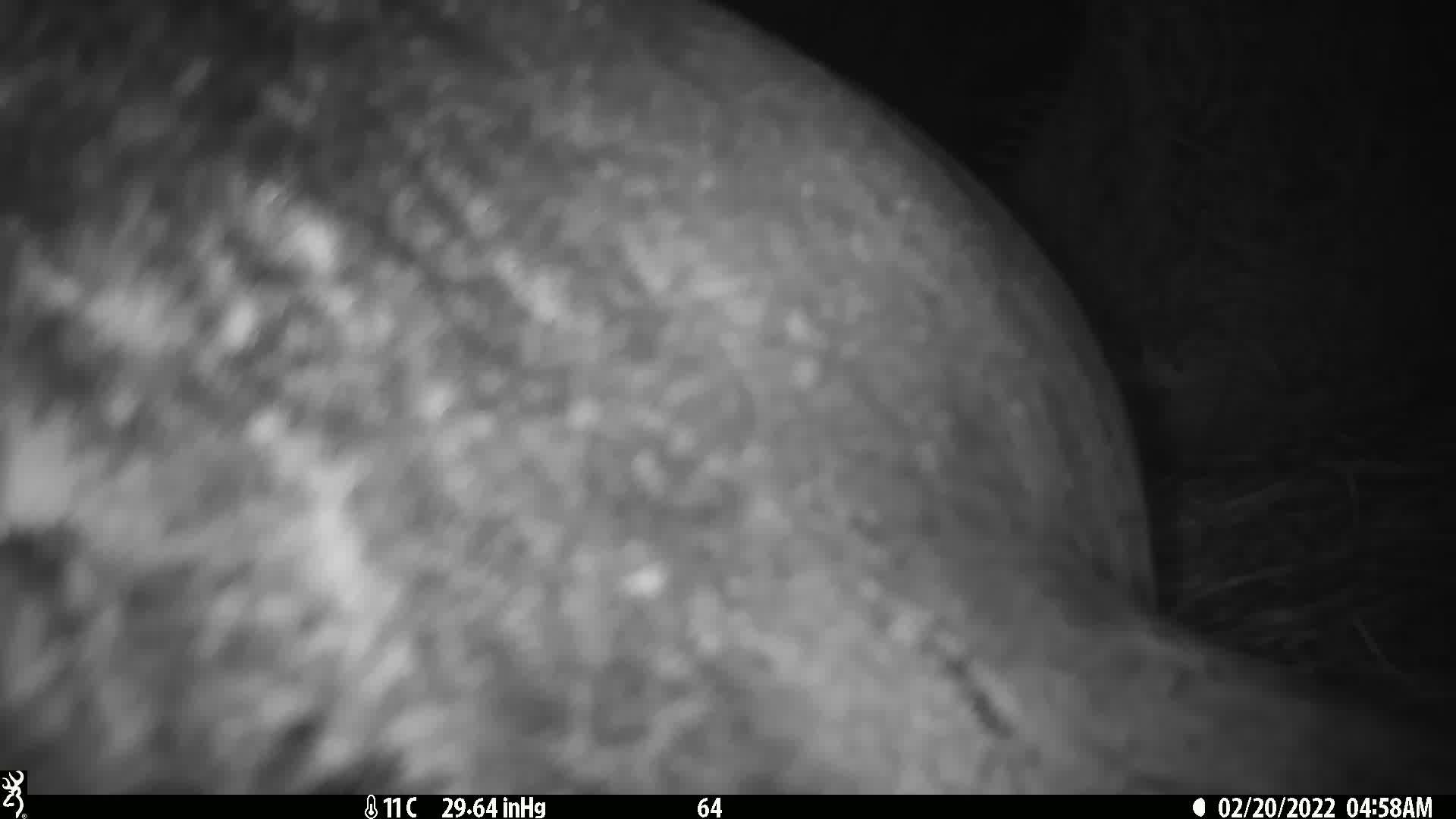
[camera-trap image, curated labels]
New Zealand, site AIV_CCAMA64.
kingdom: Animalia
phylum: Chordata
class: Mammalia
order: Carnivora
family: Otariidae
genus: Phocarctos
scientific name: Phocarctos hookeri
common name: new zealand sea lion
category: sealion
Sealion (new zealand sea lion) (Phocarctos hookeri).